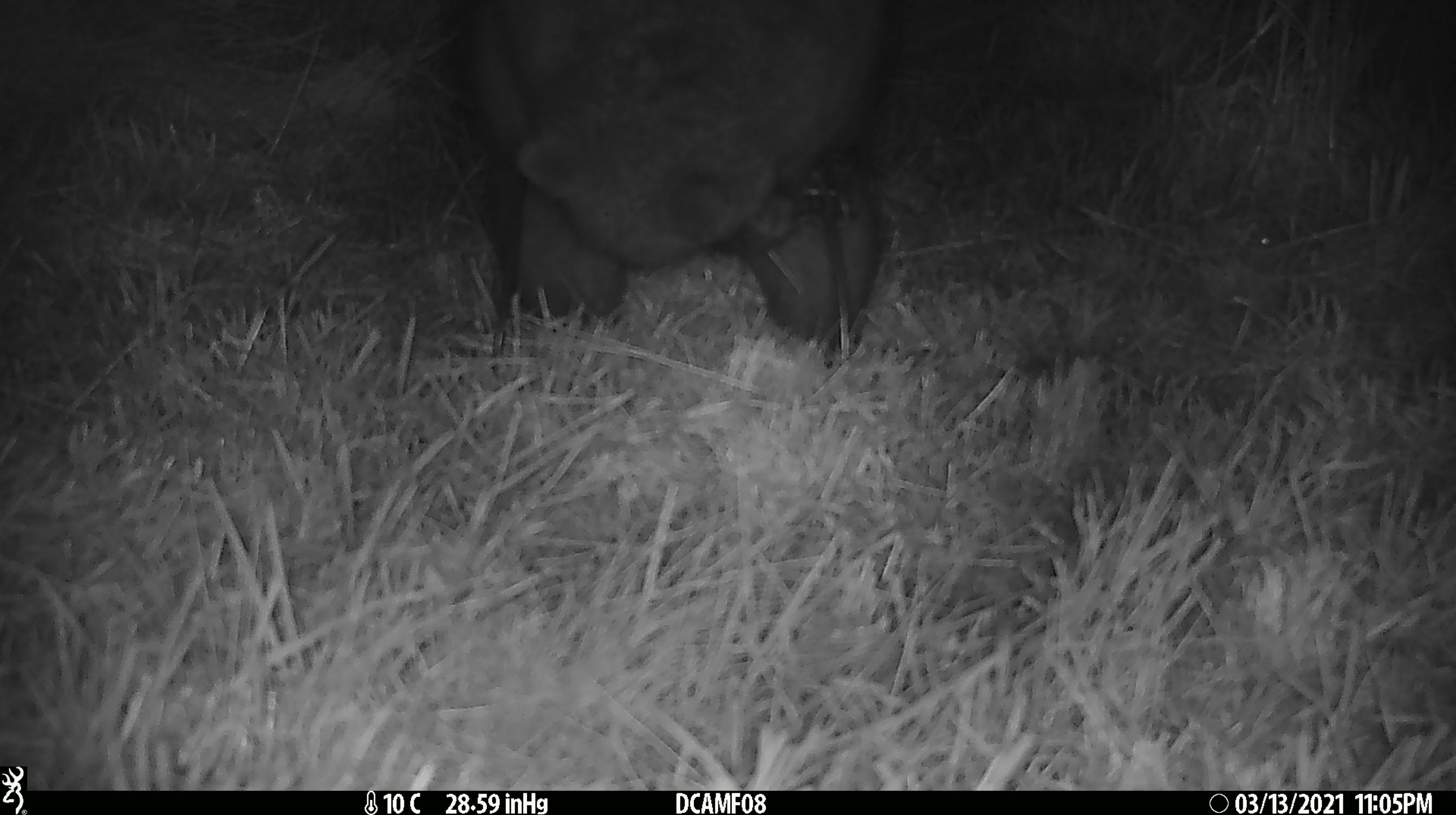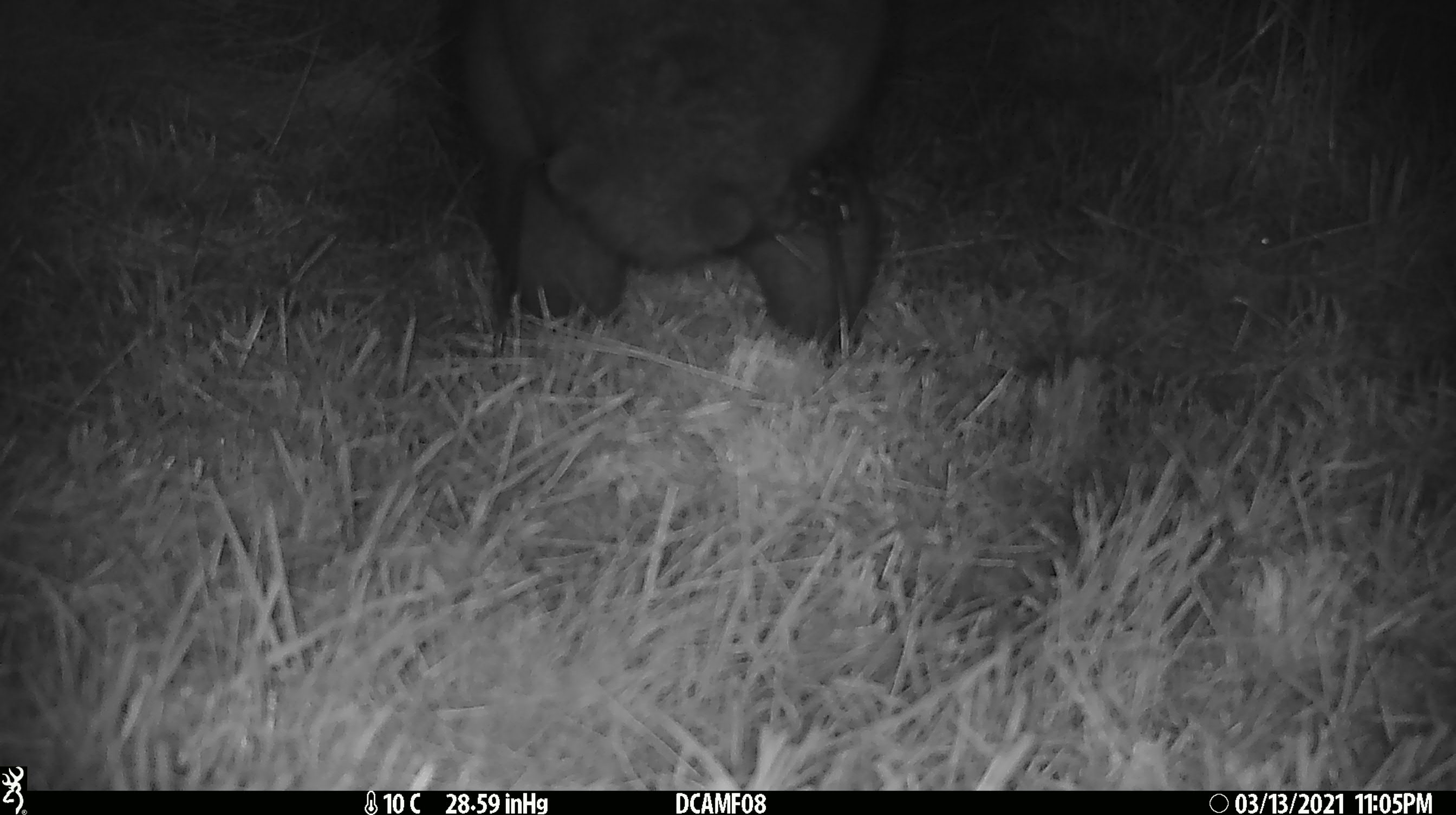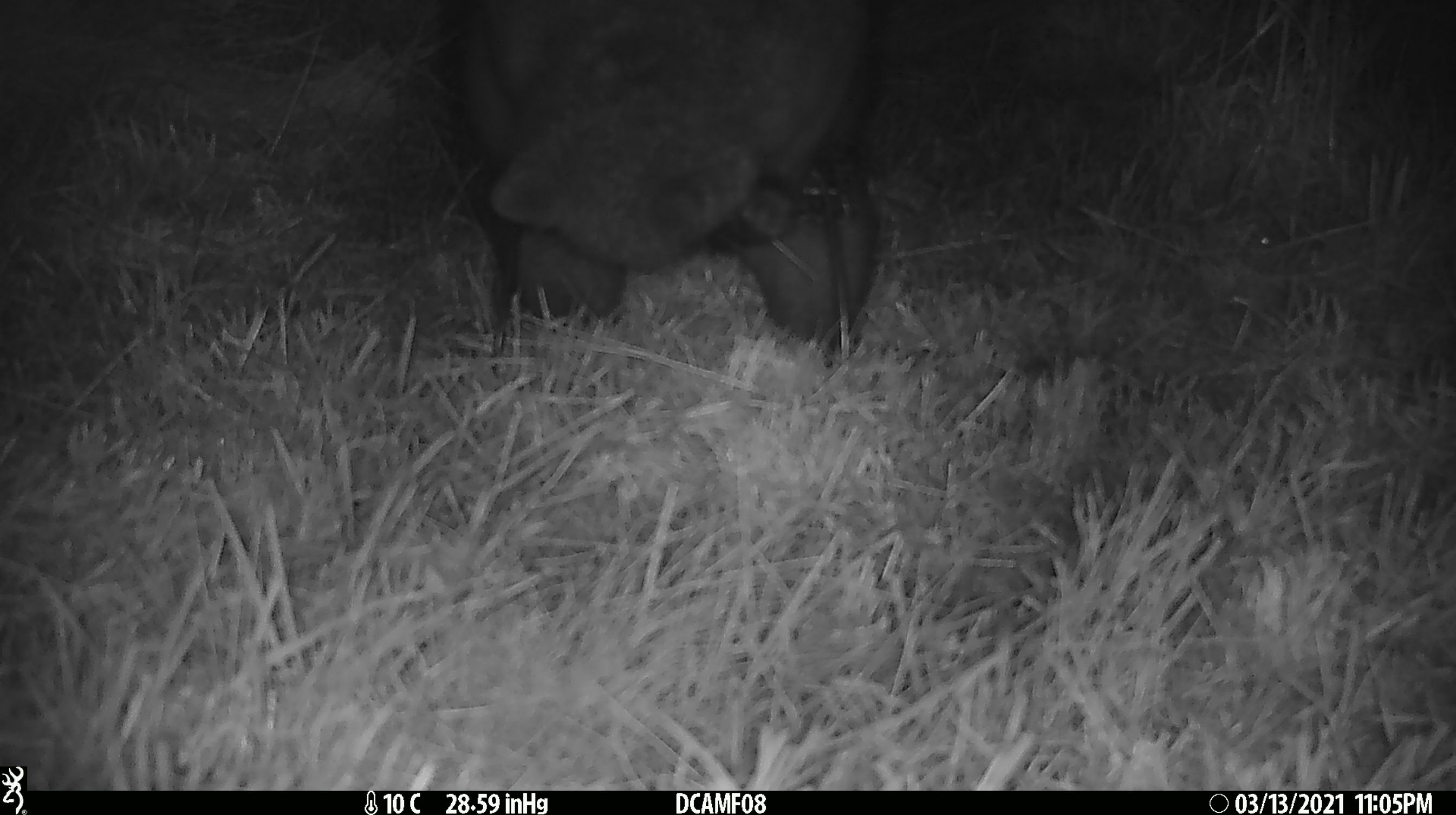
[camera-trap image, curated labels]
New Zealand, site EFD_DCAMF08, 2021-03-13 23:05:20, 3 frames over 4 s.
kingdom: Animalia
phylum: Chordata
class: Mammalia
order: Diprotodontia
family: Phalangeridae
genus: Trichosurus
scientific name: Trichosurus vulpecula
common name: common brushtail possum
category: possum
Possum (common brushtail possum) (Trichosurus vulpecula).